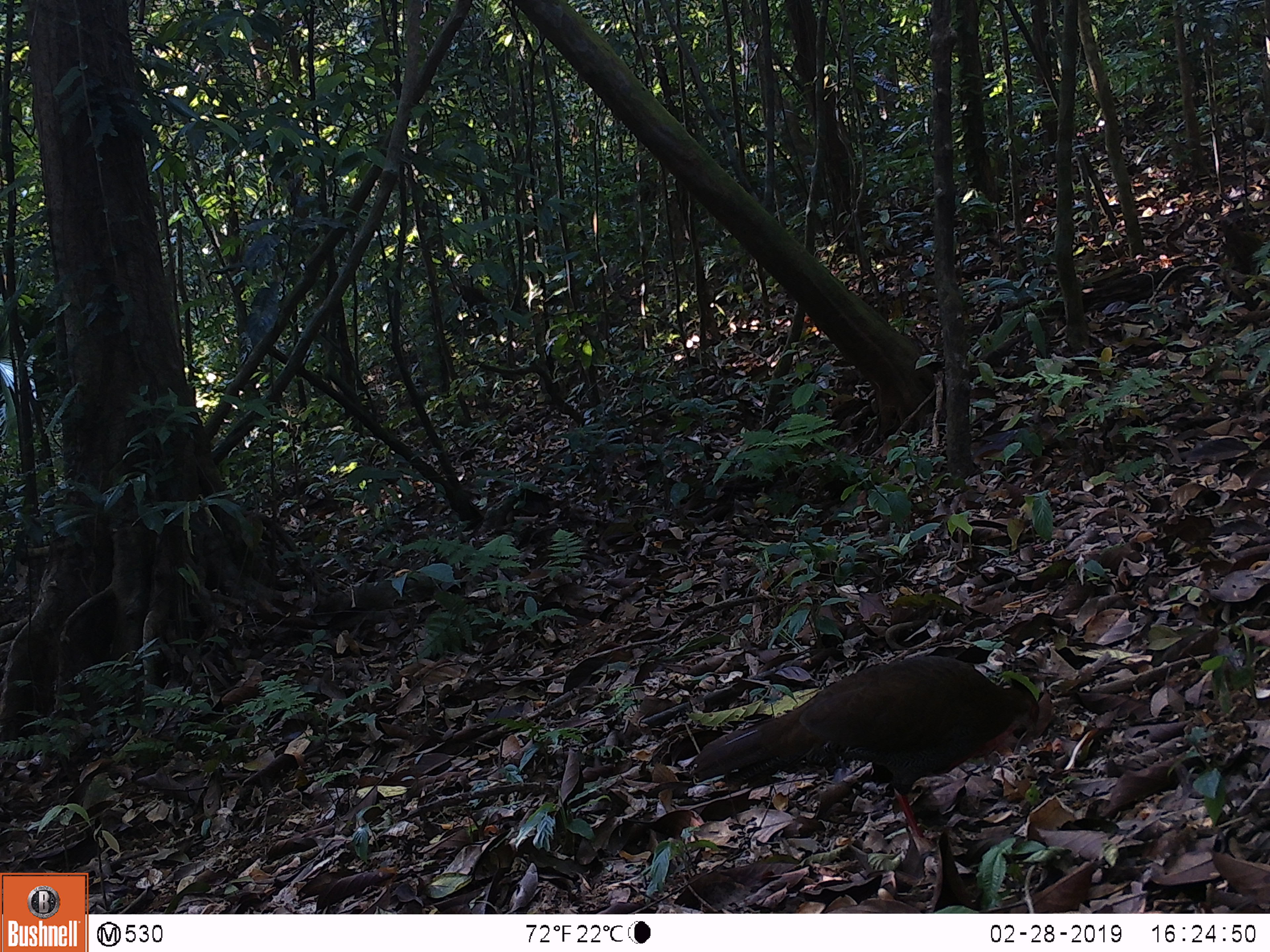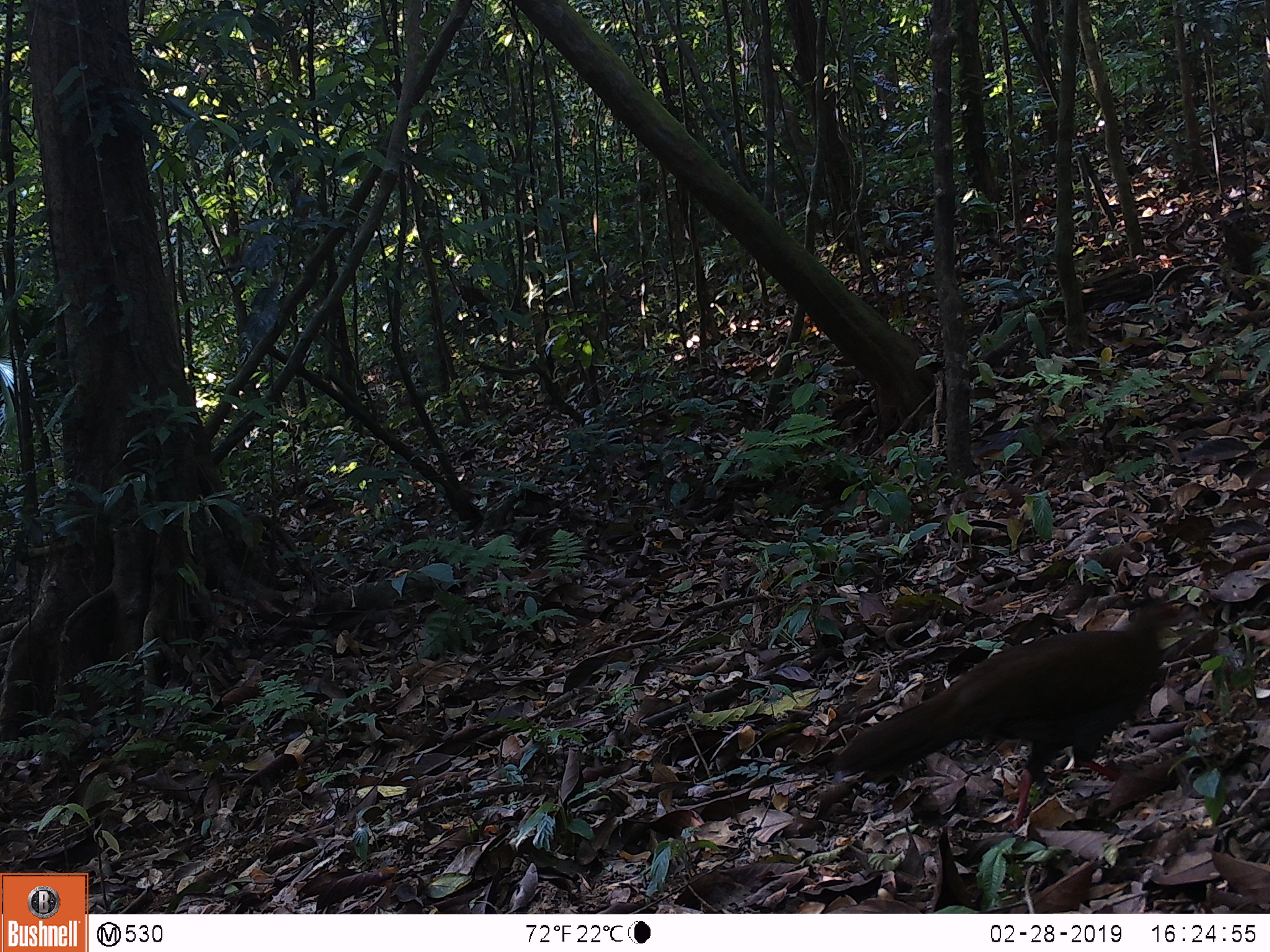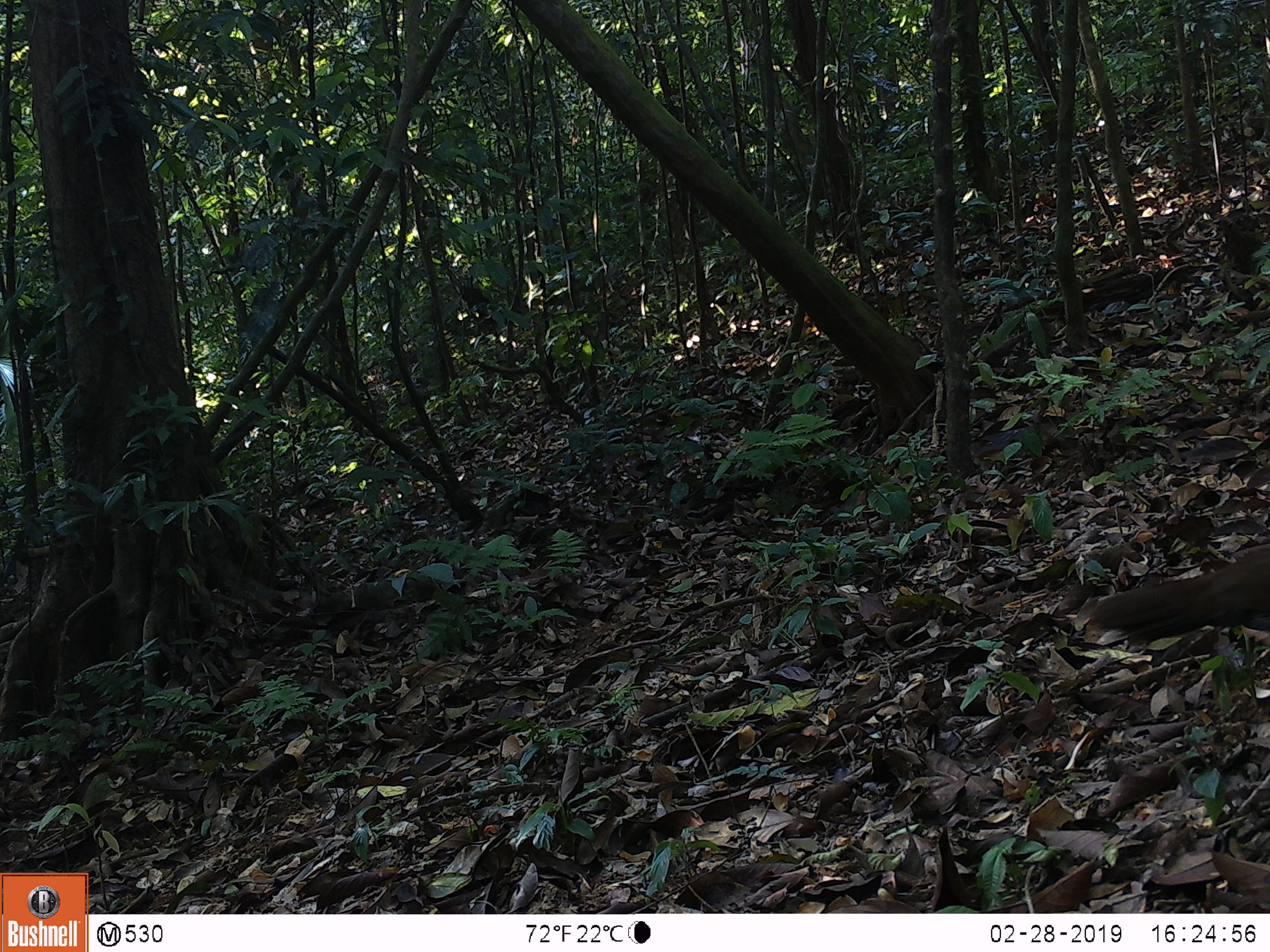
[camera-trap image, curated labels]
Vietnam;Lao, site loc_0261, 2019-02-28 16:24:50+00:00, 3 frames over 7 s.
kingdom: Animalia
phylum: Chordata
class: Aves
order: Galliformes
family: Phasianidae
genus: Lophura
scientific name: Lophura nycthemera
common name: silver pheasant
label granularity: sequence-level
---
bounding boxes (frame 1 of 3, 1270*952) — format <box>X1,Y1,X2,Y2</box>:
silver pheasant: <box>690,656,1039,855</box>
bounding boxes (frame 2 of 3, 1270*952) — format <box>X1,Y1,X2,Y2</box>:
silver pheasant: <box>832,603,1198,830</box>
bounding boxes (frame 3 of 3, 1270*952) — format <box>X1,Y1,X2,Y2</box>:
silver pheasant: <box>1093,543,1270,638</box>